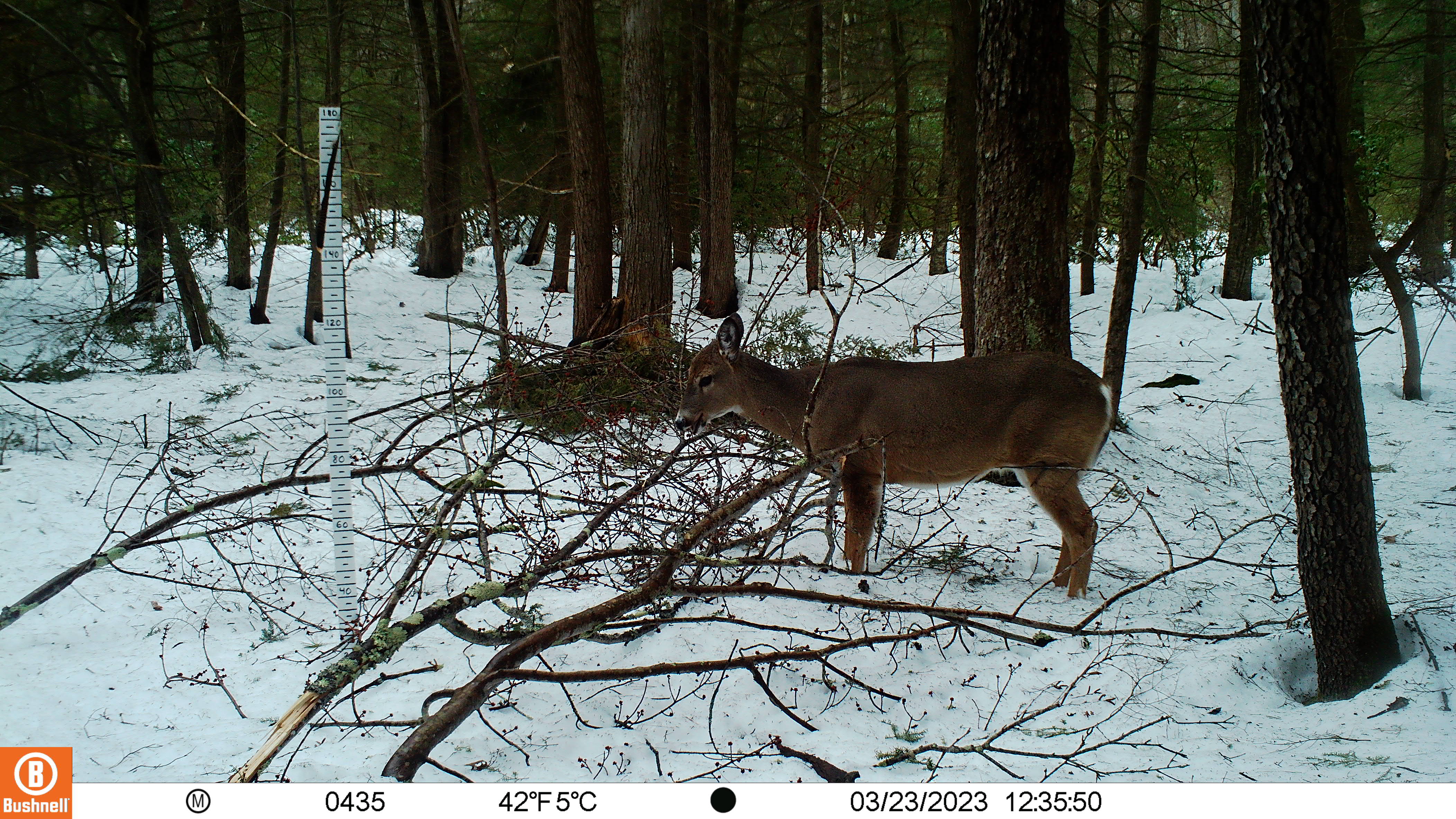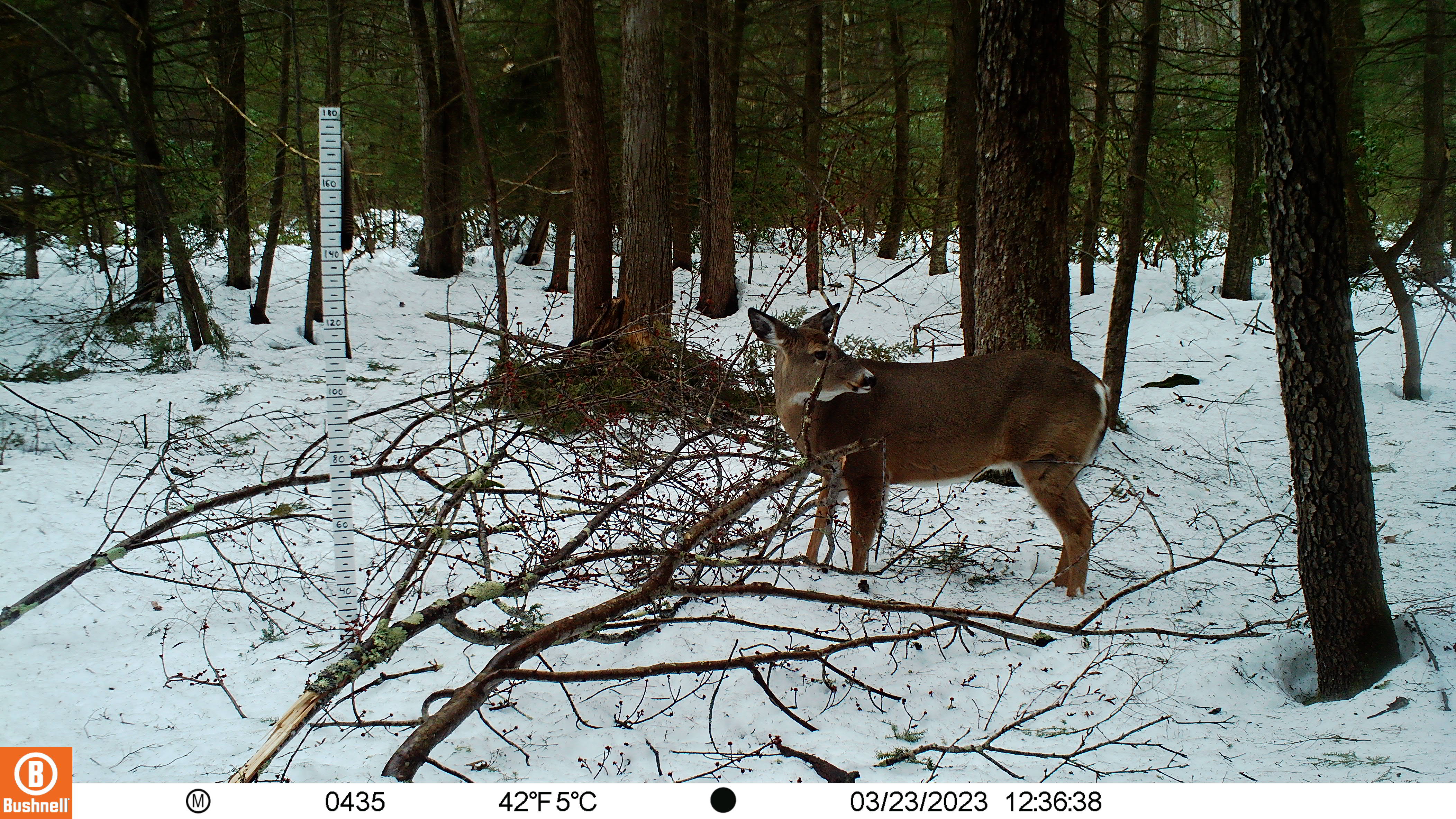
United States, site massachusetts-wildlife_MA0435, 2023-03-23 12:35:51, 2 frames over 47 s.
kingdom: Animalia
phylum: Chordata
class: Mammalia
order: Artiodactyla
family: Cervidae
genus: Odocoileus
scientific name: Odocoileus virginianus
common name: white-tailed deer